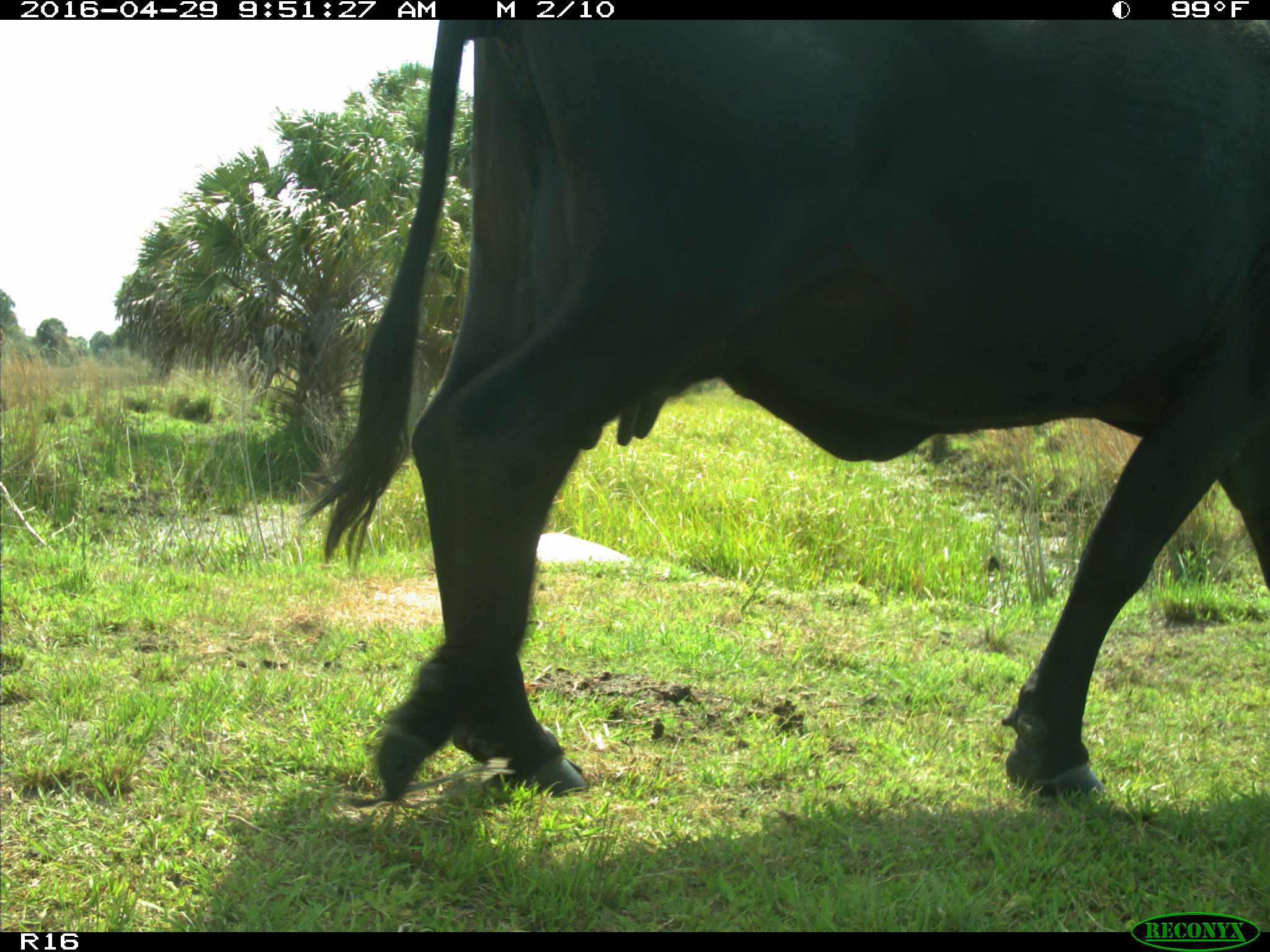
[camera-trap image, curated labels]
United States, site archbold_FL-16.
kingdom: Animalia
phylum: Chordata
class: Mammalia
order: Artiodactyla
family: Bovidae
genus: Bos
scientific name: Bos taurus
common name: domestic cow